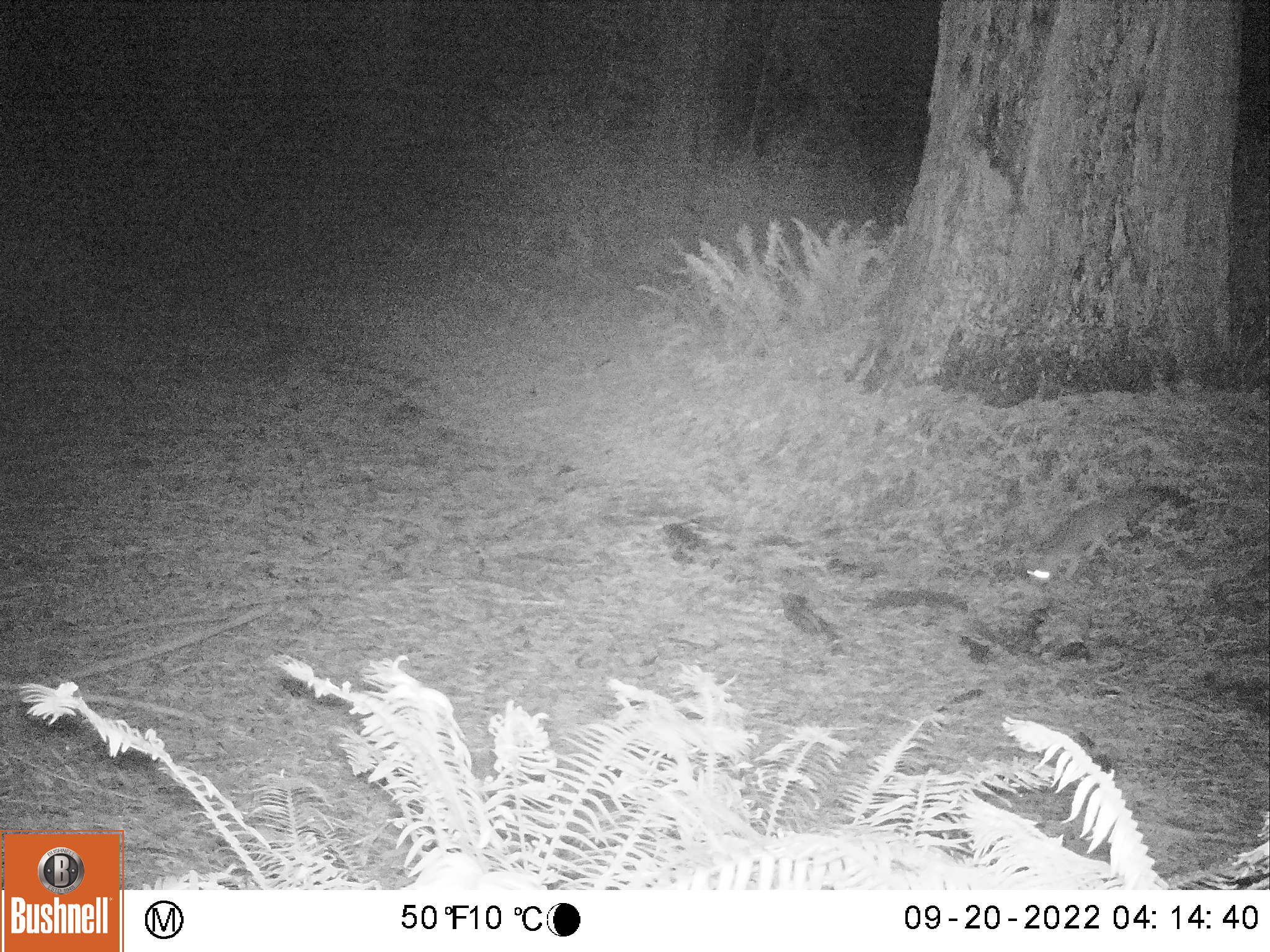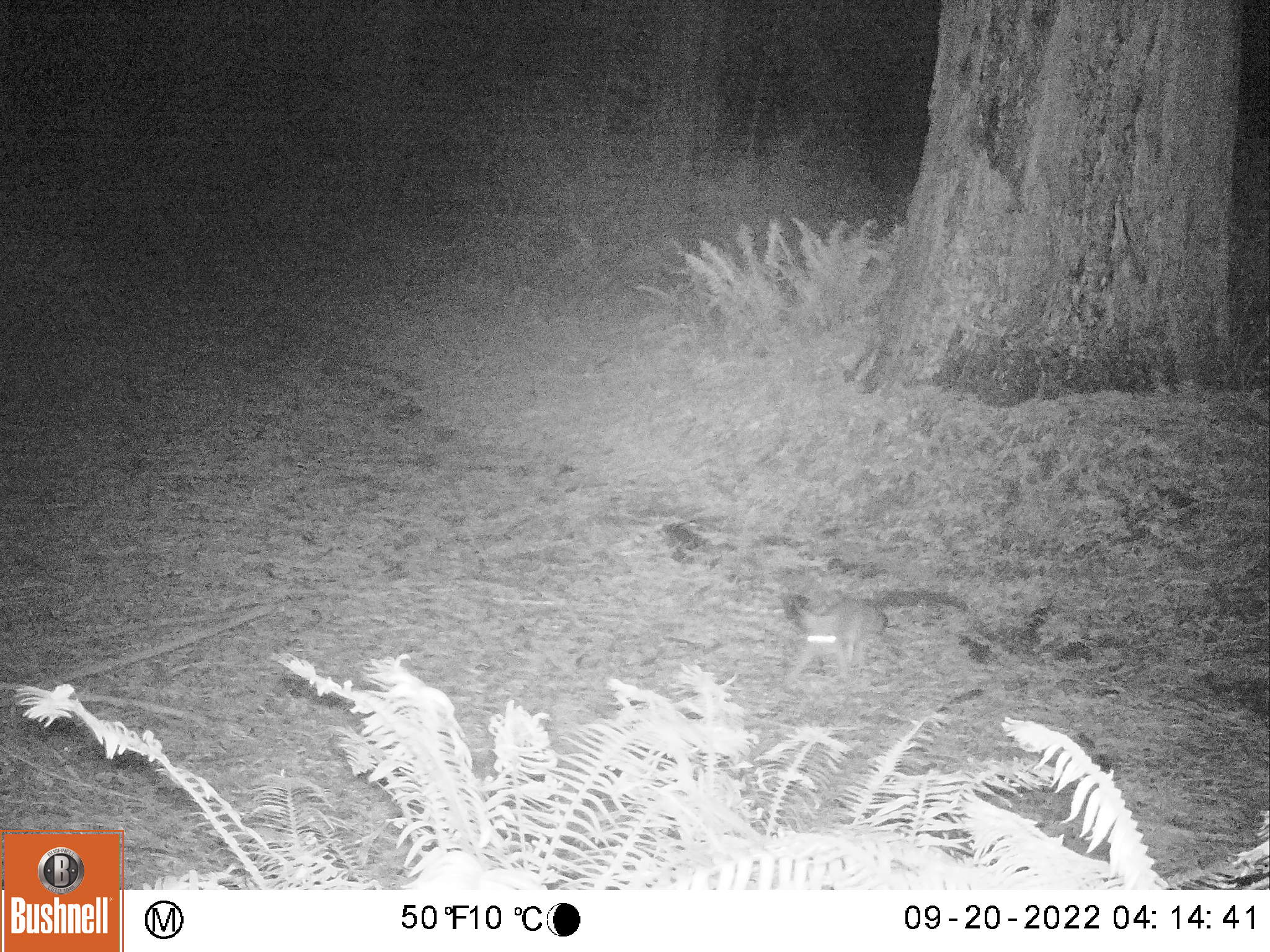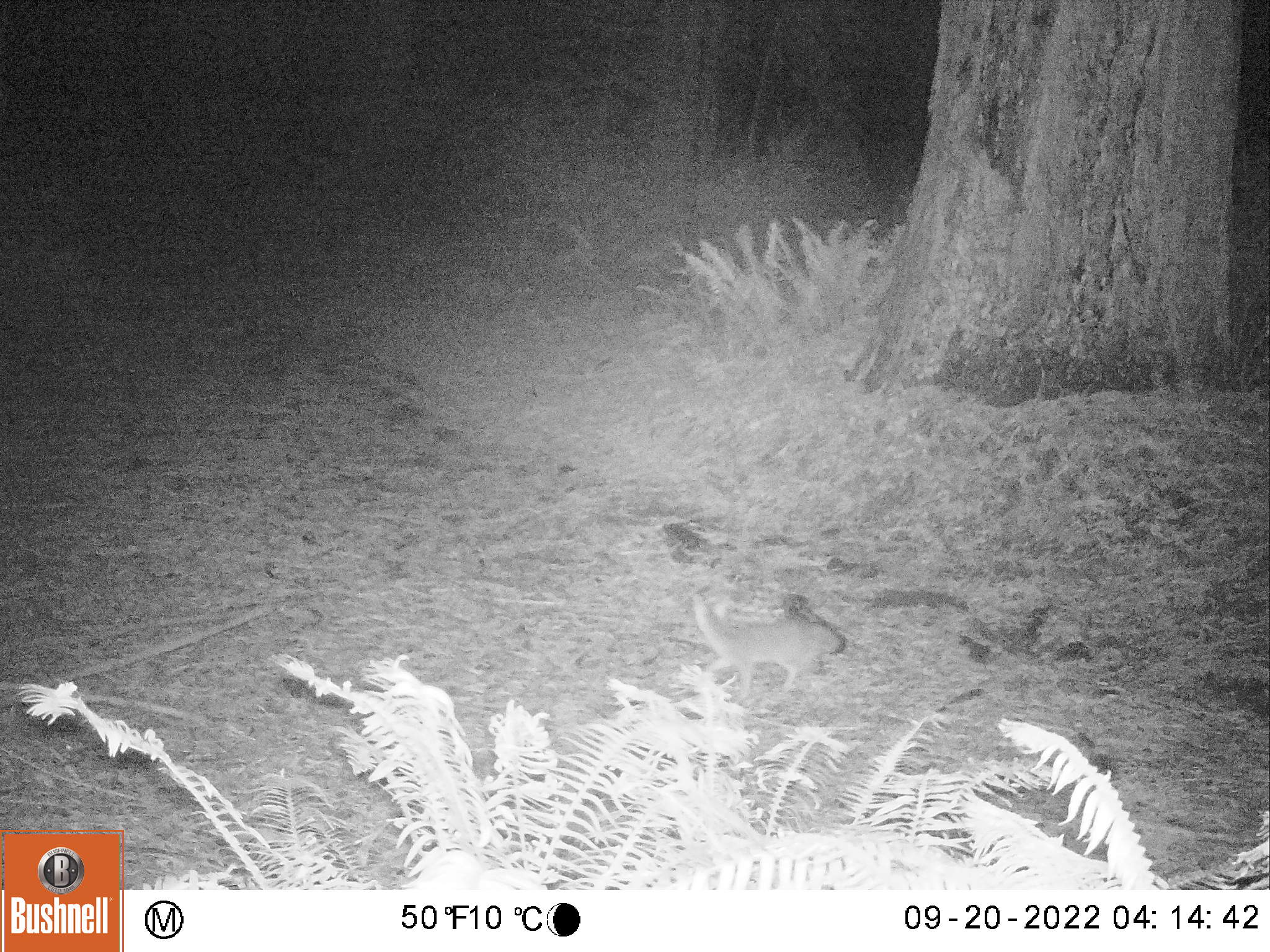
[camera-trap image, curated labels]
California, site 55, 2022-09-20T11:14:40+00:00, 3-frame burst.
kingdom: Animalia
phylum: Chordata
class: Mammalia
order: Carnivora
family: Canidae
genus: Urocyon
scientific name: Urocyon cinereoargenteus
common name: gray fox